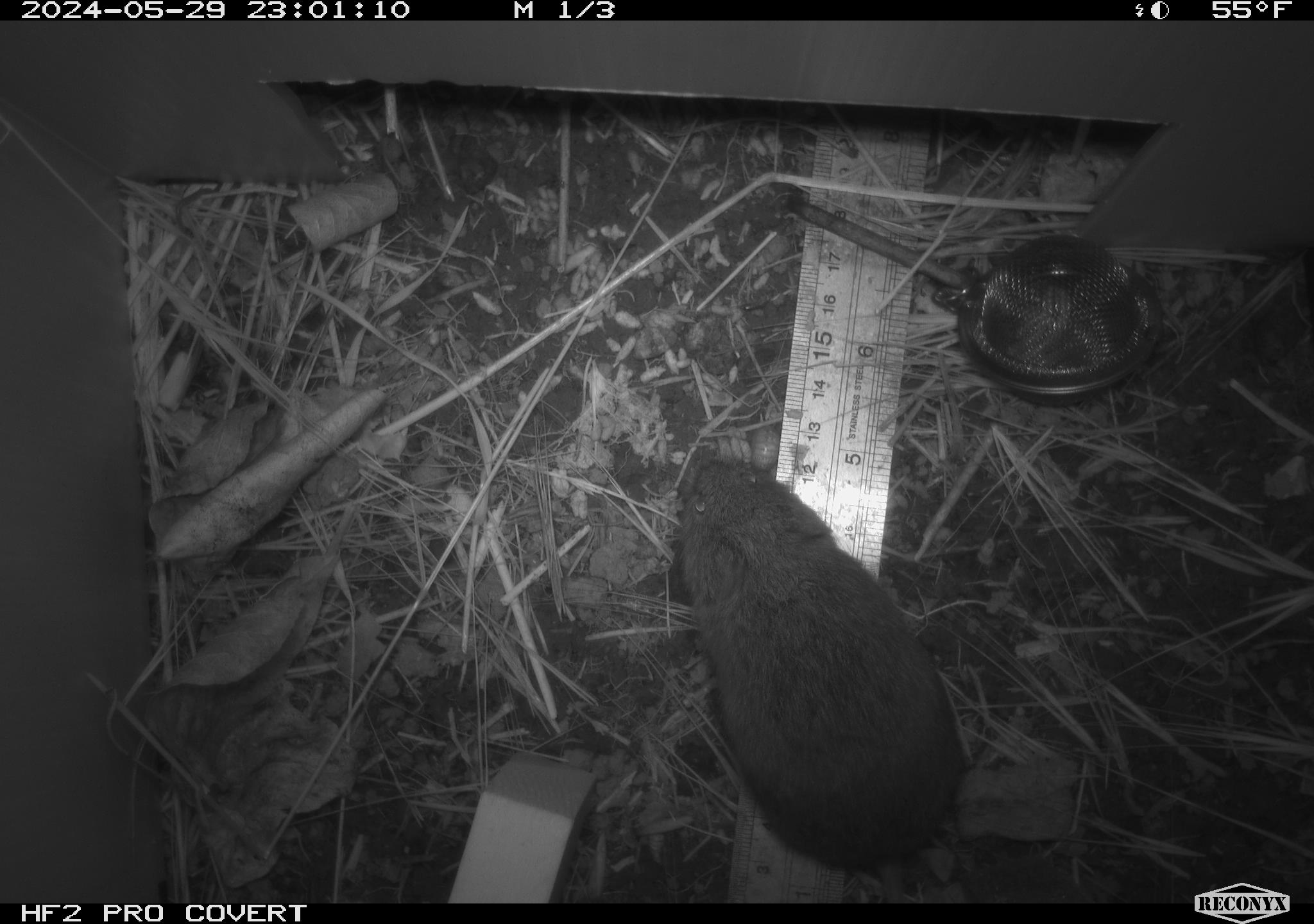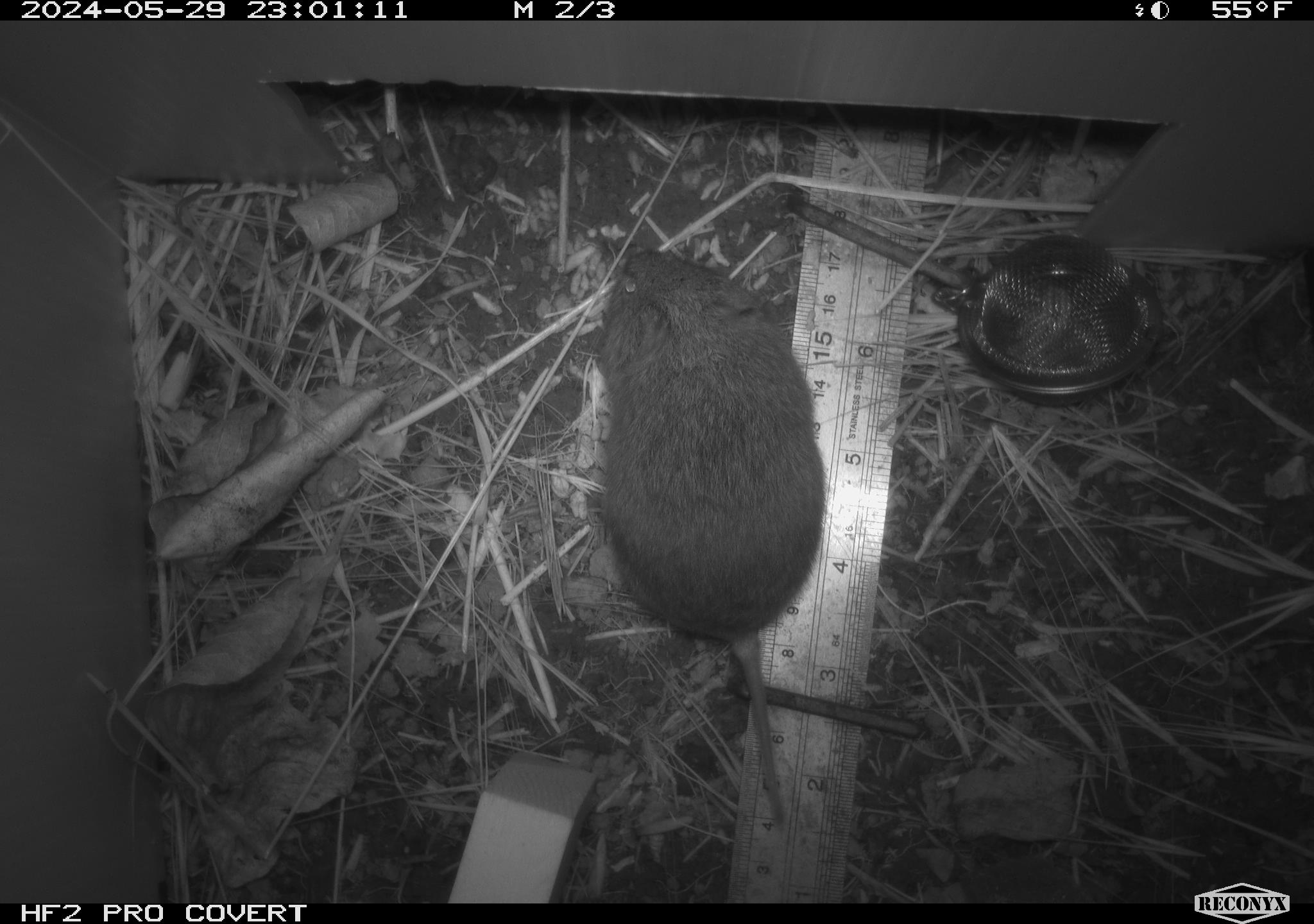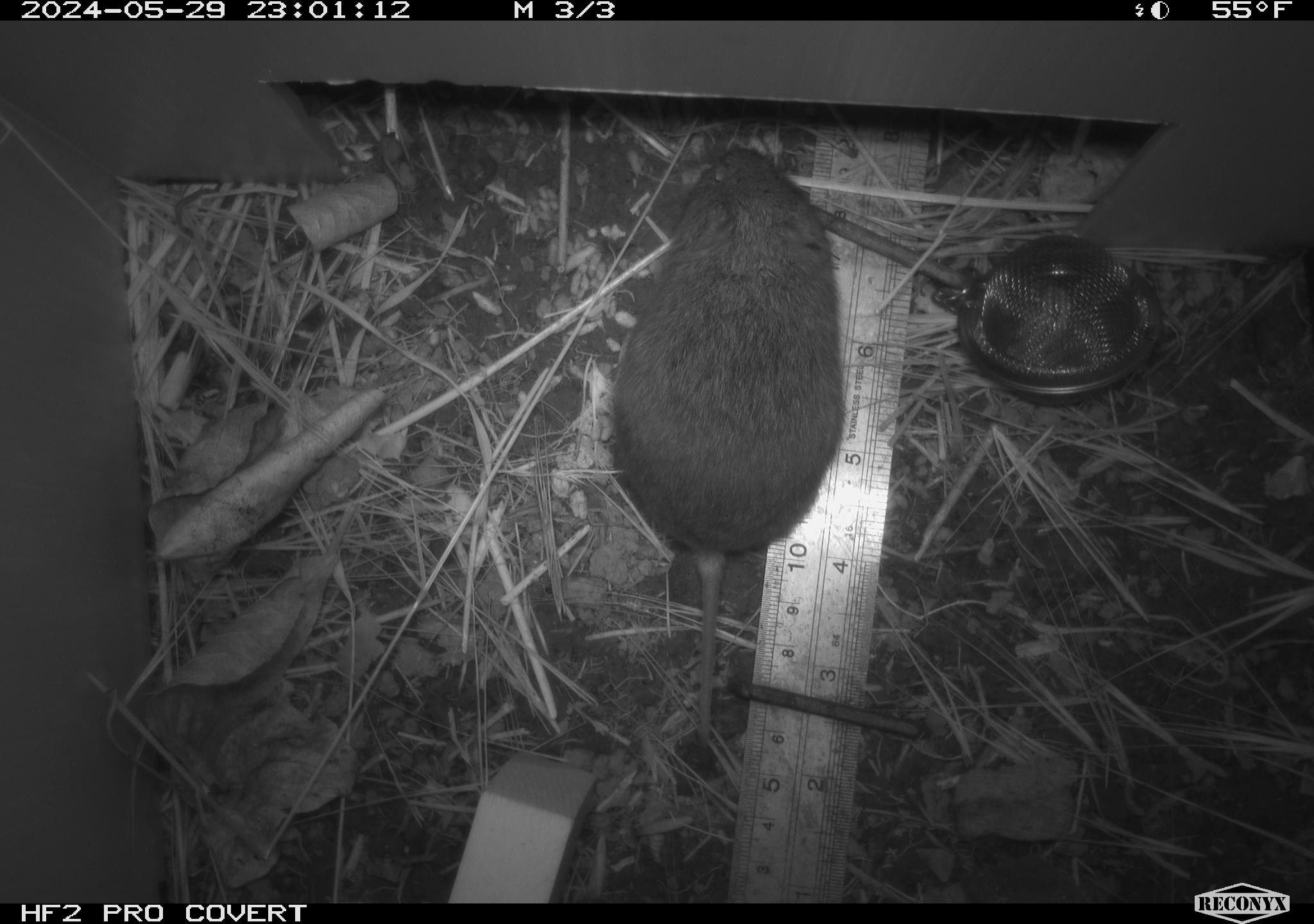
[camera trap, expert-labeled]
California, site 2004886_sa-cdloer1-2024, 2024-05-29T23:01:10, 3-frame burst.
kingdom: Animalia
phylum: Chordata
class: Mammalia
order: Rodentia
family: Cricetidae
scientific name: Arvicolinae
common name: voles, lemmings, and muskrats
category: arvicolinae subfamily